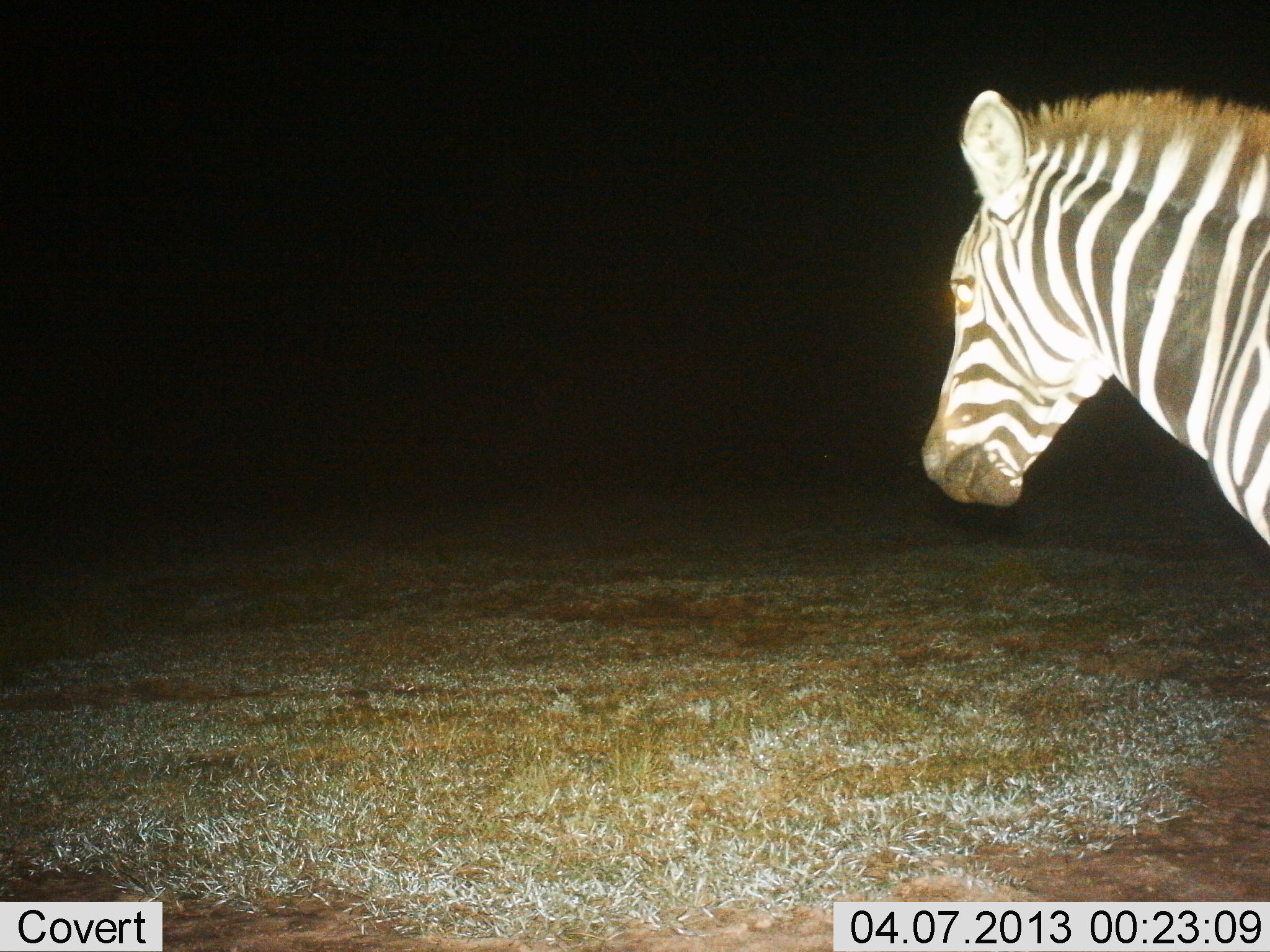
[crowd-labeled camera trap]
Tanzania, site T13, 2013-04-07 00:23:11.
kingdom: Animalia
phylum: Chordata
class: Mammalia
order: Perissodactyla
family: Equidae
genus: Equus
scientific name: Equus quagga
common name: plains zebra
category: zebra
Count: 1.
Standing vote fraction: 92%.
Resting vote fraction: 0%.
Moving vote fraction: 8%.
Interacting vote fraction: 0%.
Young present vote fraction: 0%.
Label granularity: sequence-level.